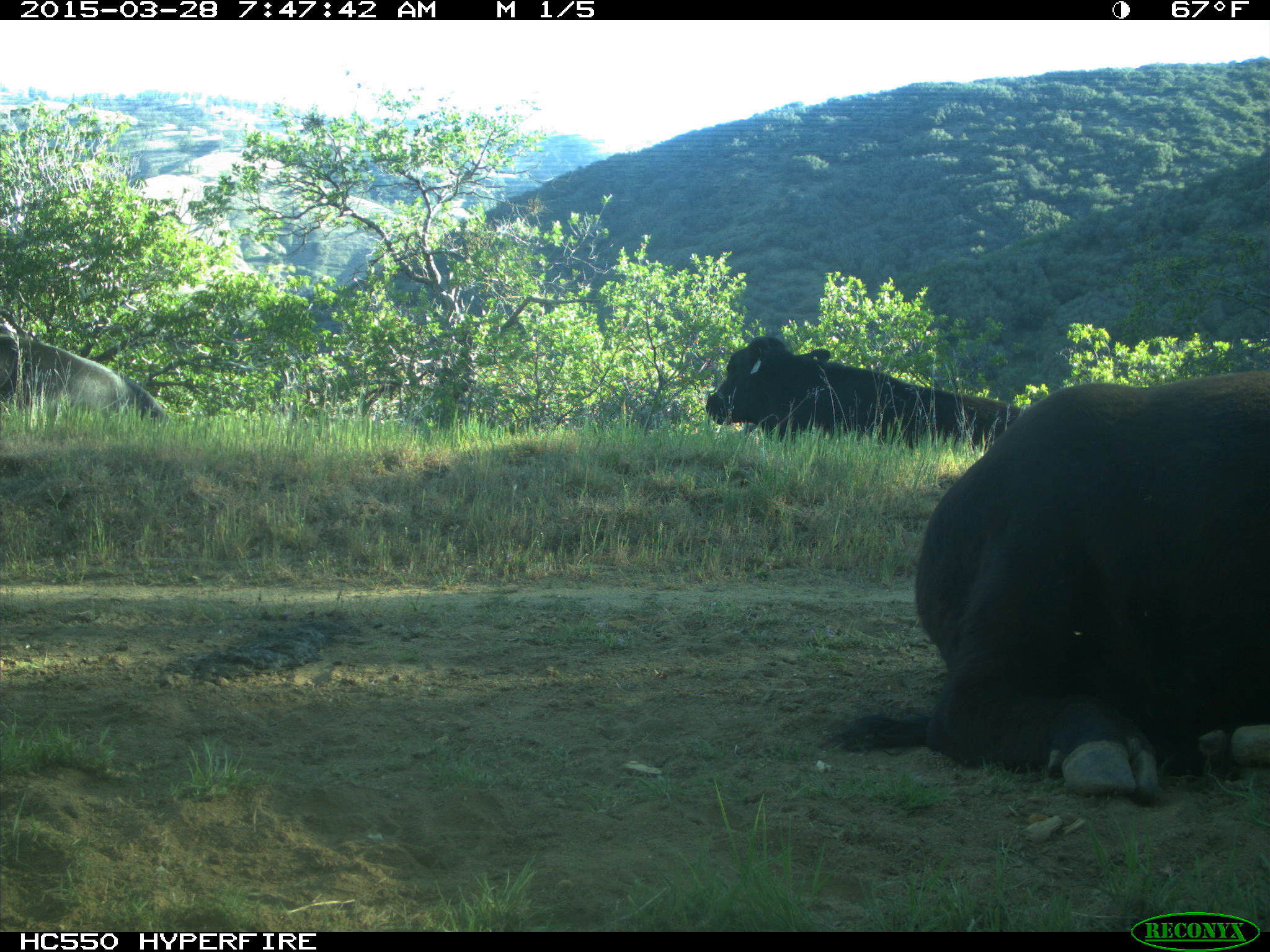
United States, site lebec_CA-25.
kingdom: Animalia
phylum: Chordata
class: Mammalia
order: Artiodactyla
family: Bovidae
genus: Bos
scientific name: Bos taurus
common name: domestic cow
Bos taurus (domestic cow).